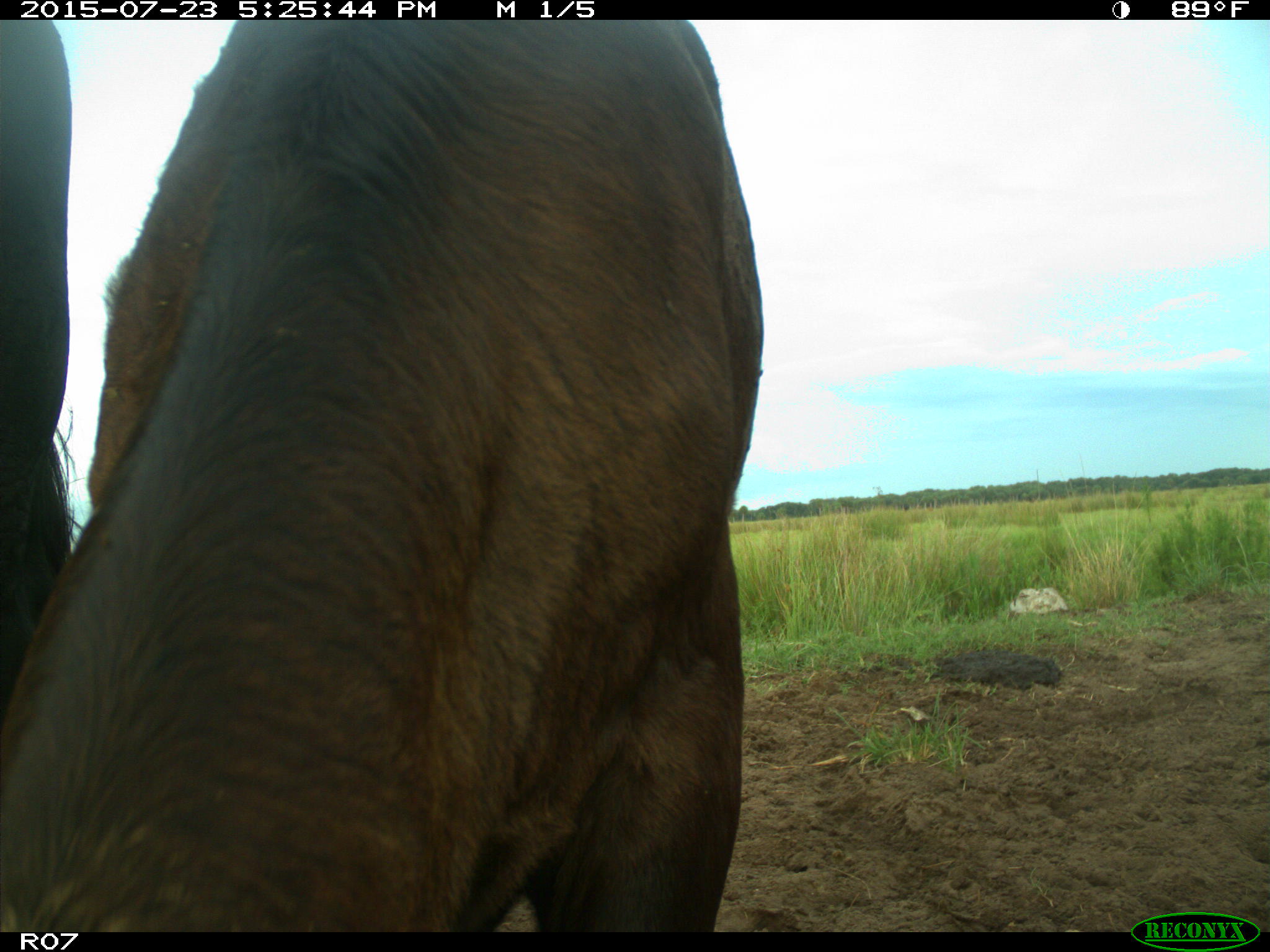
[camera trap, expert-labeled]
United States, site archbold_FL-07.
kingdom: Animalia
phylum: Chordata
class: Mammalia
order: Artiodactyla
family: Bovidae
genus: Bos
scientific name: Bos taurus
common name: domestic cow